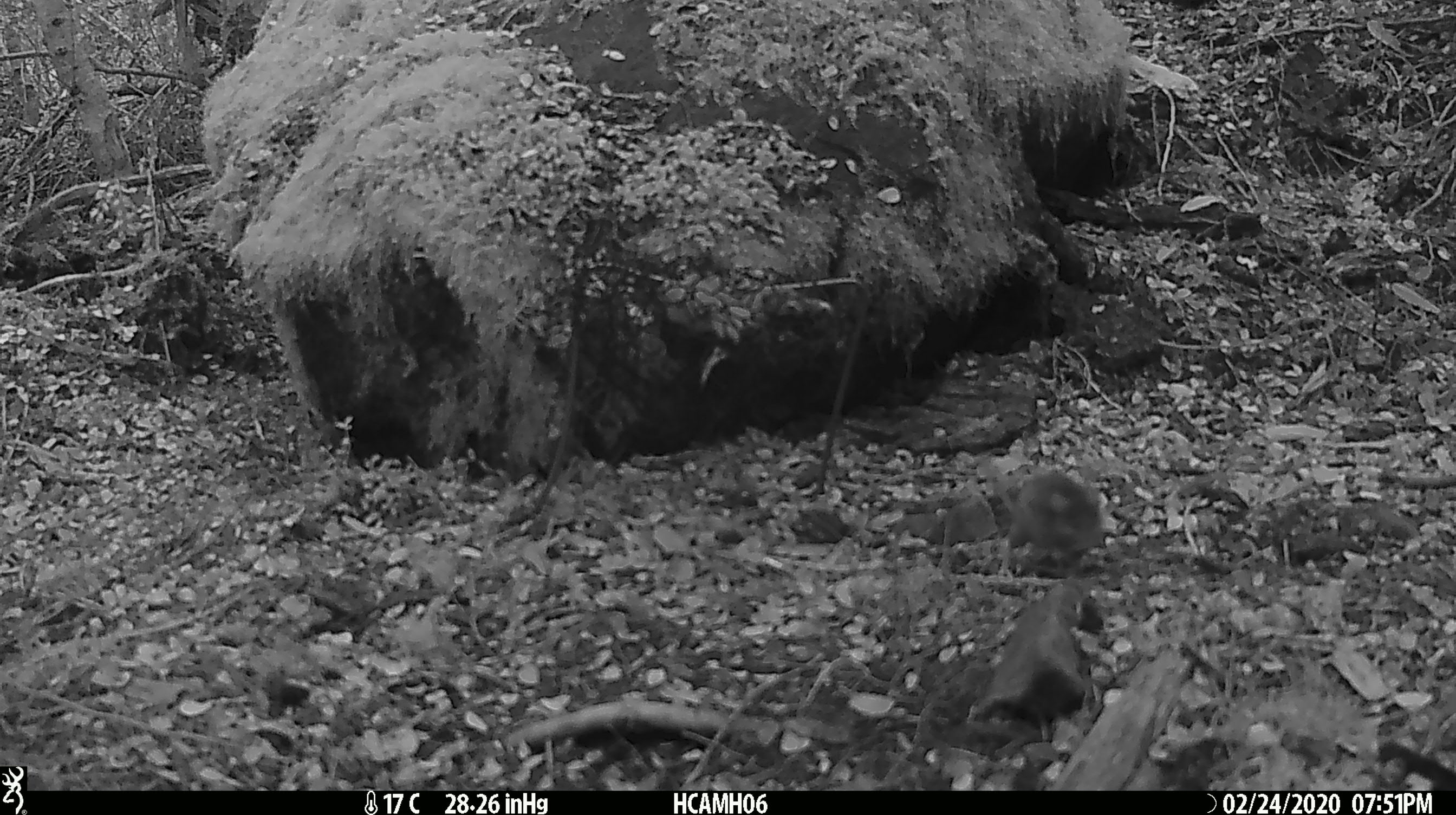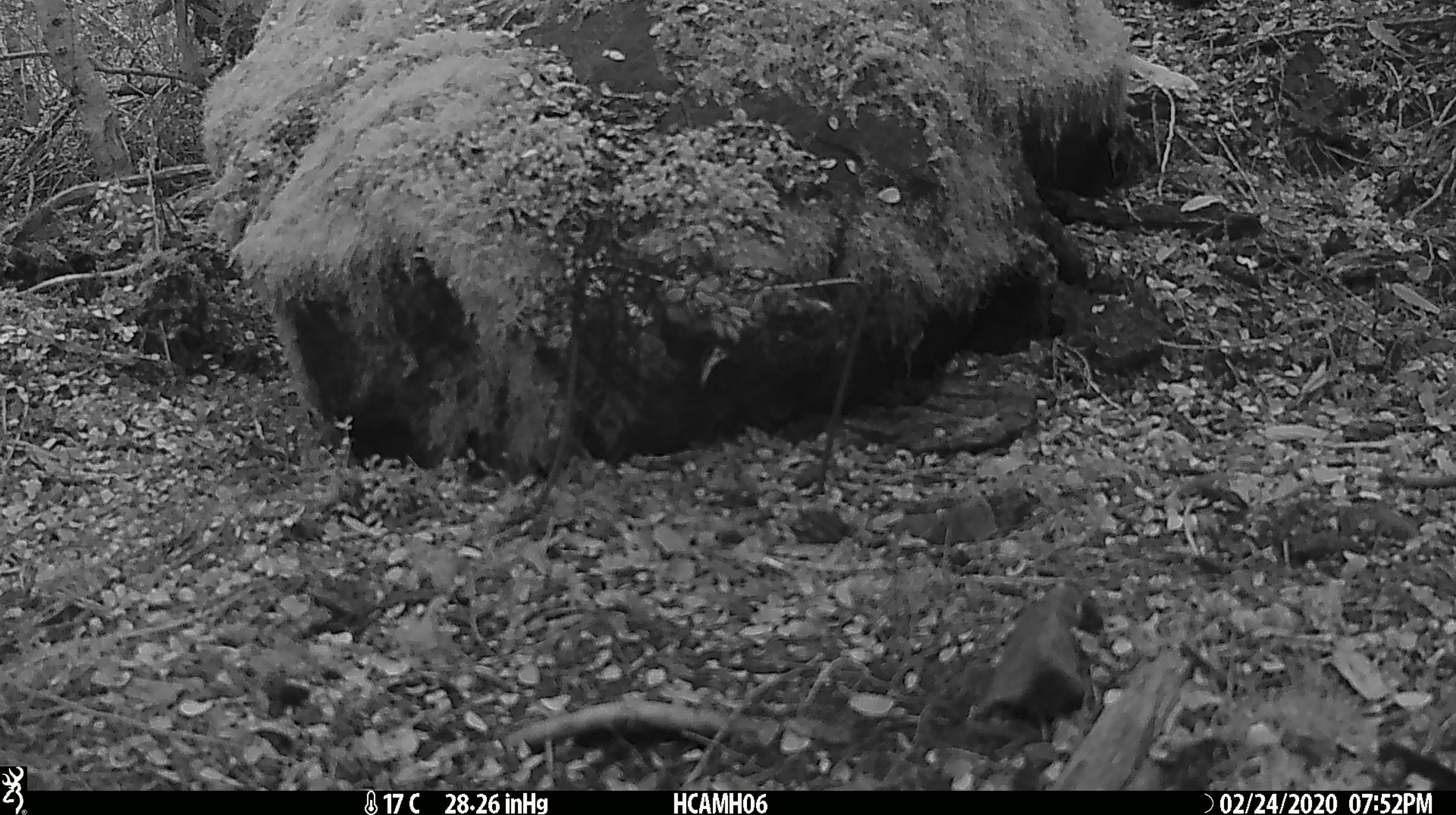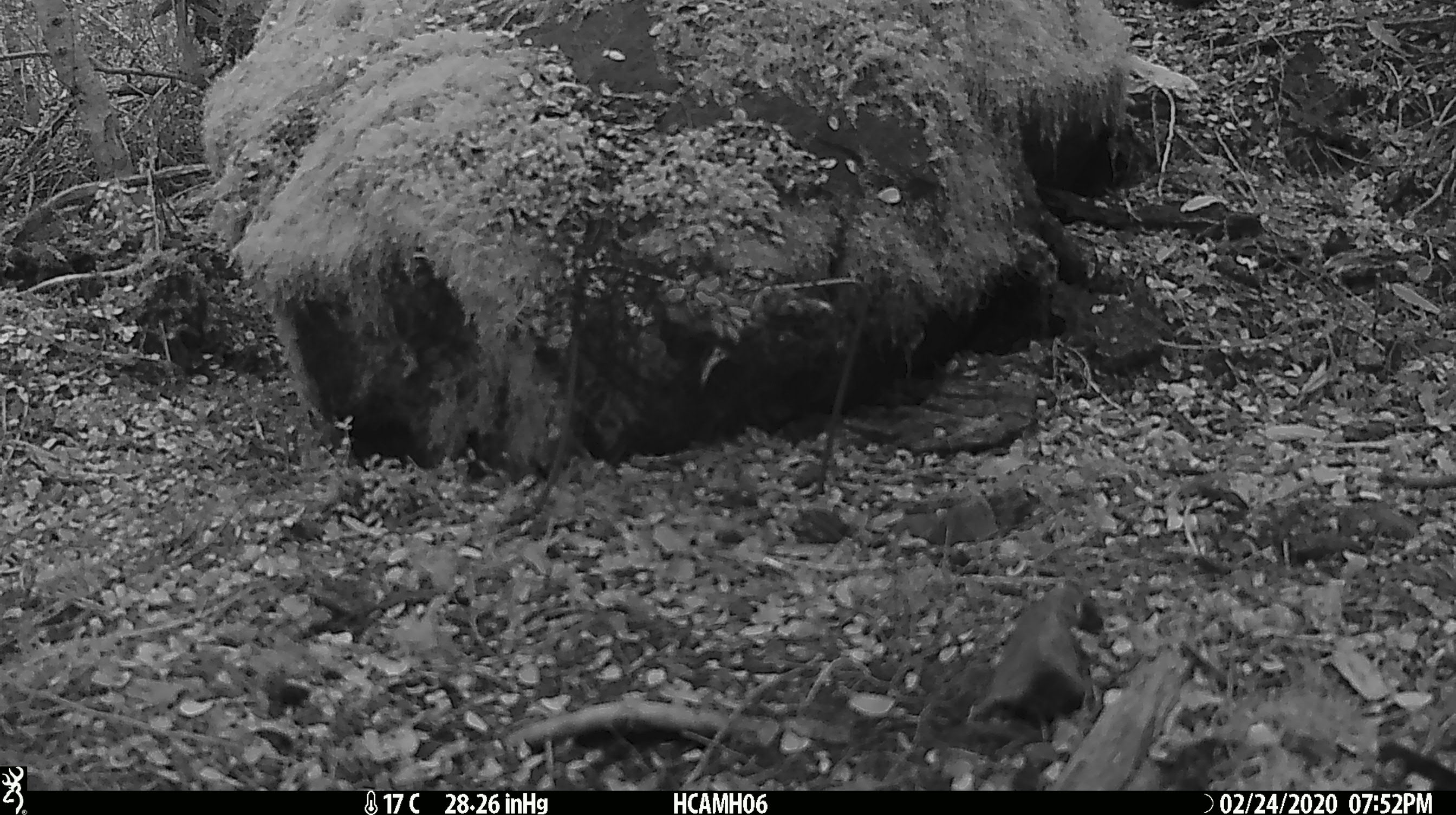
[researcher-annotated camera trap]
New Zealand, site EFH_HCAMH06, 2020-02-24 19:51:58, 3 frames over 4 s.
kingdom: Animalia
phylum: Chordata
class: Mammalia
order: Rodentia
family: Muridae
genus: Mus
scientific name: Mus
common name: mouse